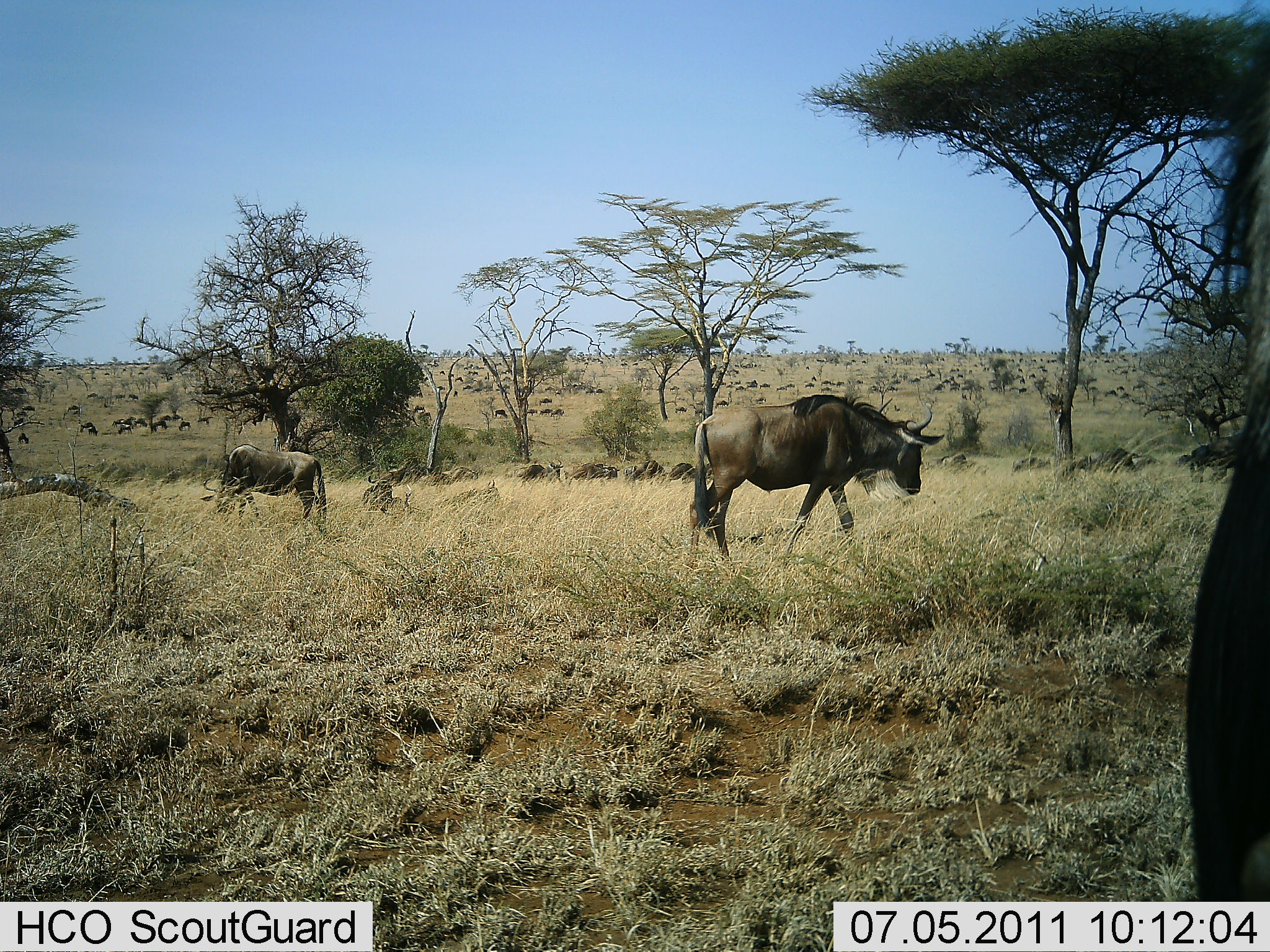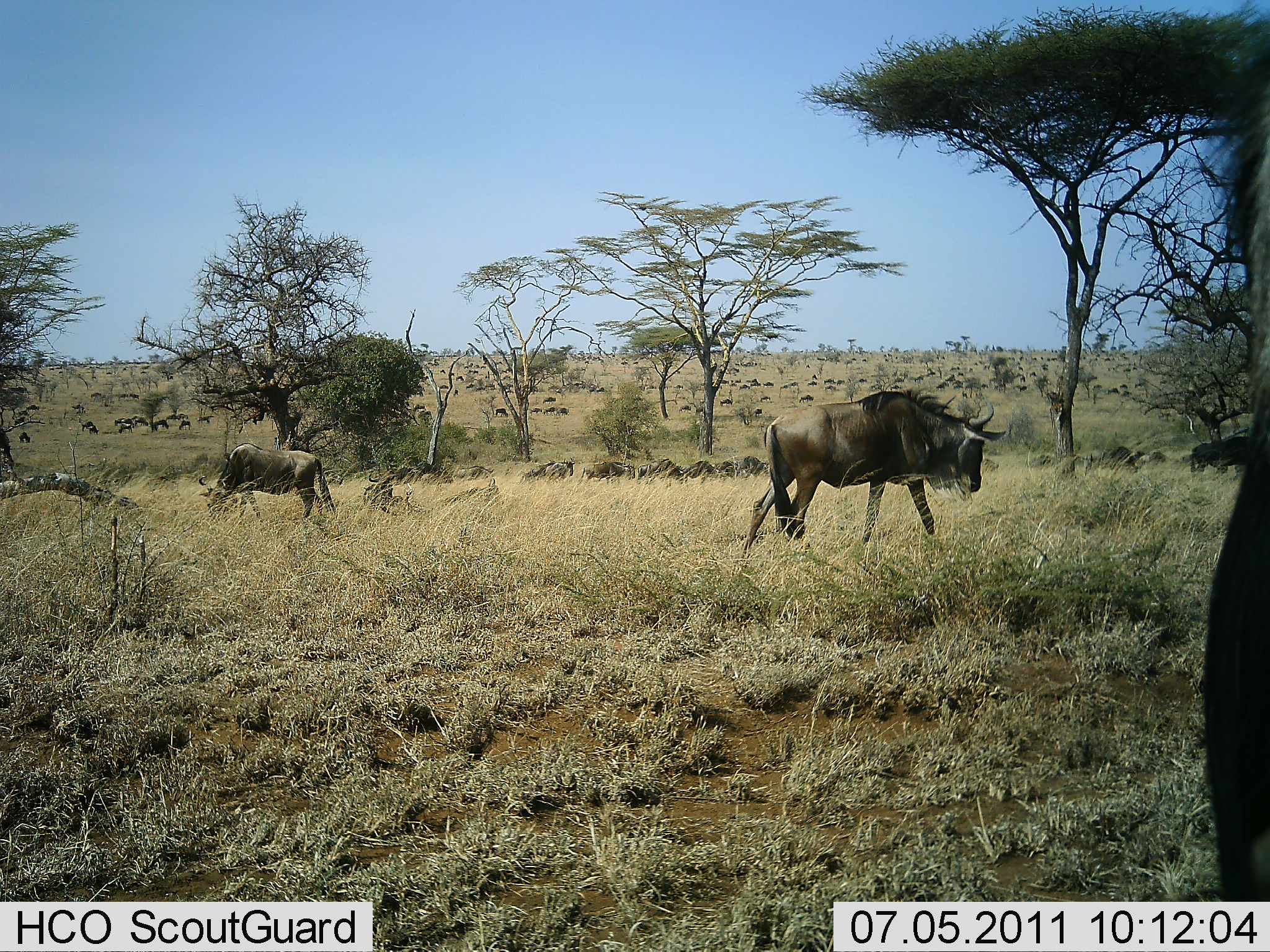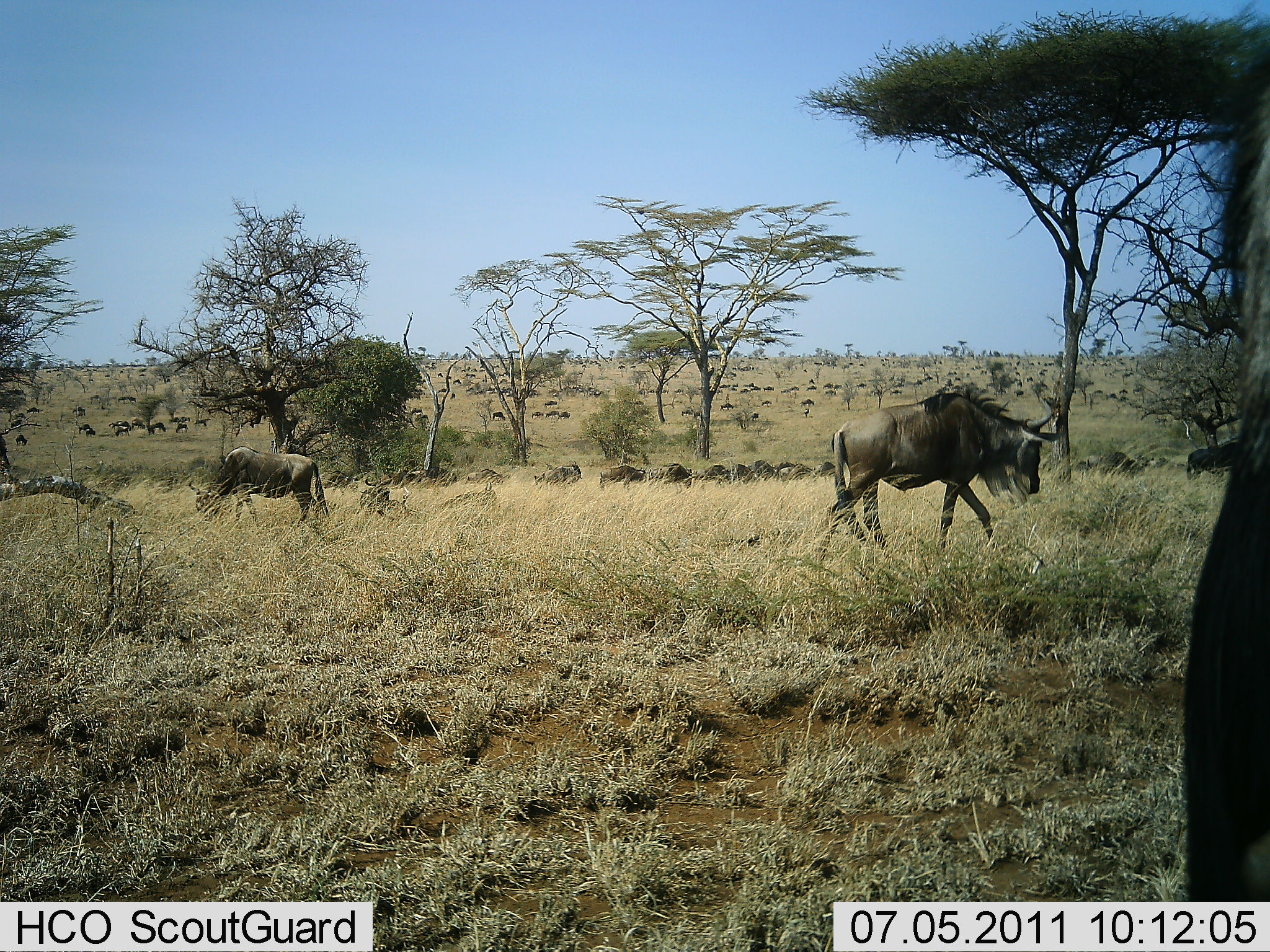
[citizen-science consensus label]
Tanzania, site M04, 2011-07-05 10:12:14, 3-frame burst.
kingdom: Animalia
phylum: Chordata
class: Mammalia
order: Artiodactyla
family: Bovidae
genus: Connochaetes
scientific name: Connochaetes taurinus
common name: blue wildebeest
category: wildebeest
Wildebeest (blue wildebeest) (Connochaetes taurinus), count 51+. Behavior (volunteer vote fractions): standing 40%, resting 0%, moving 60%, interacting 0%. Young present (vote fraction): 0%. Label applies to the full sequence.